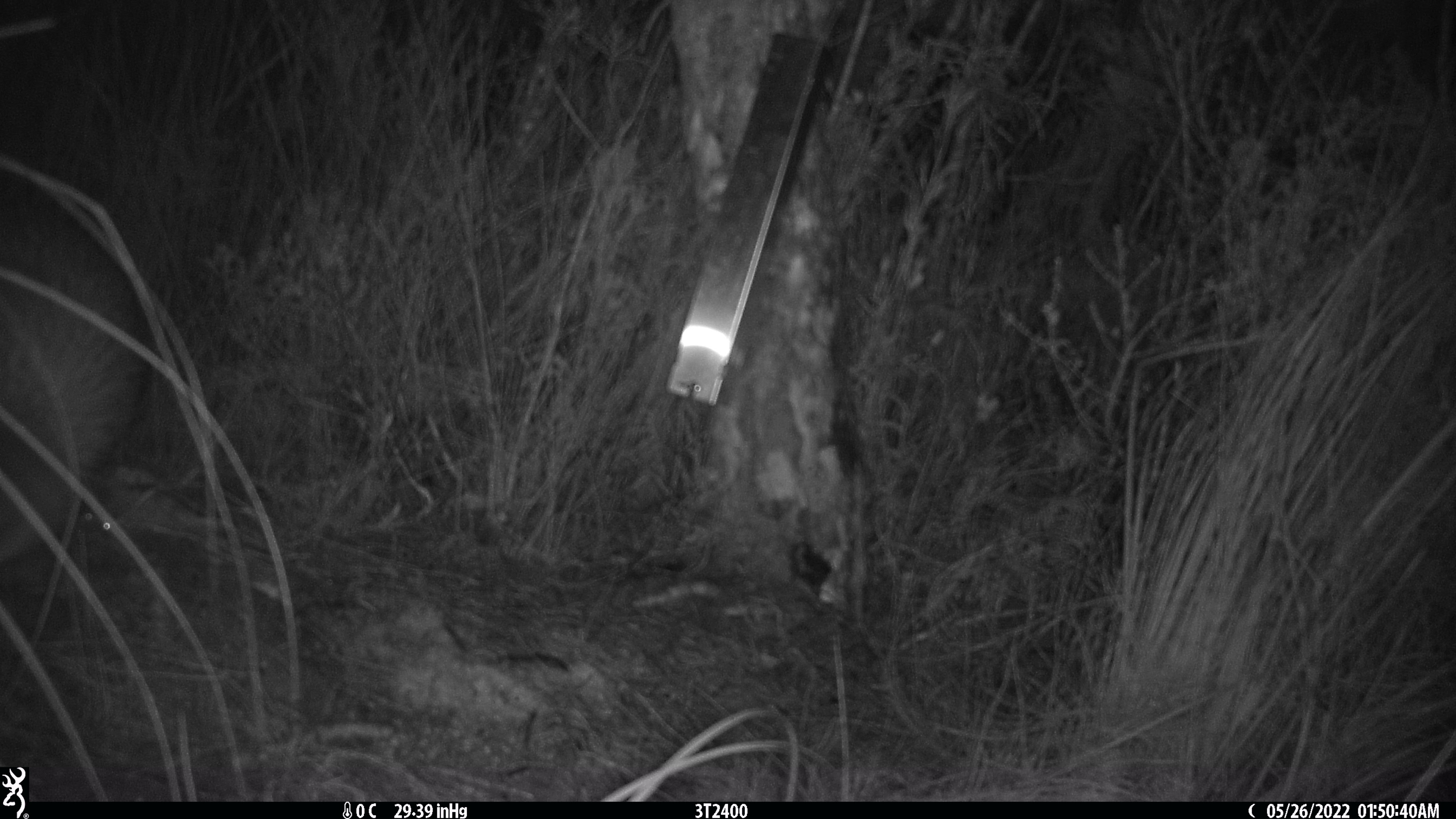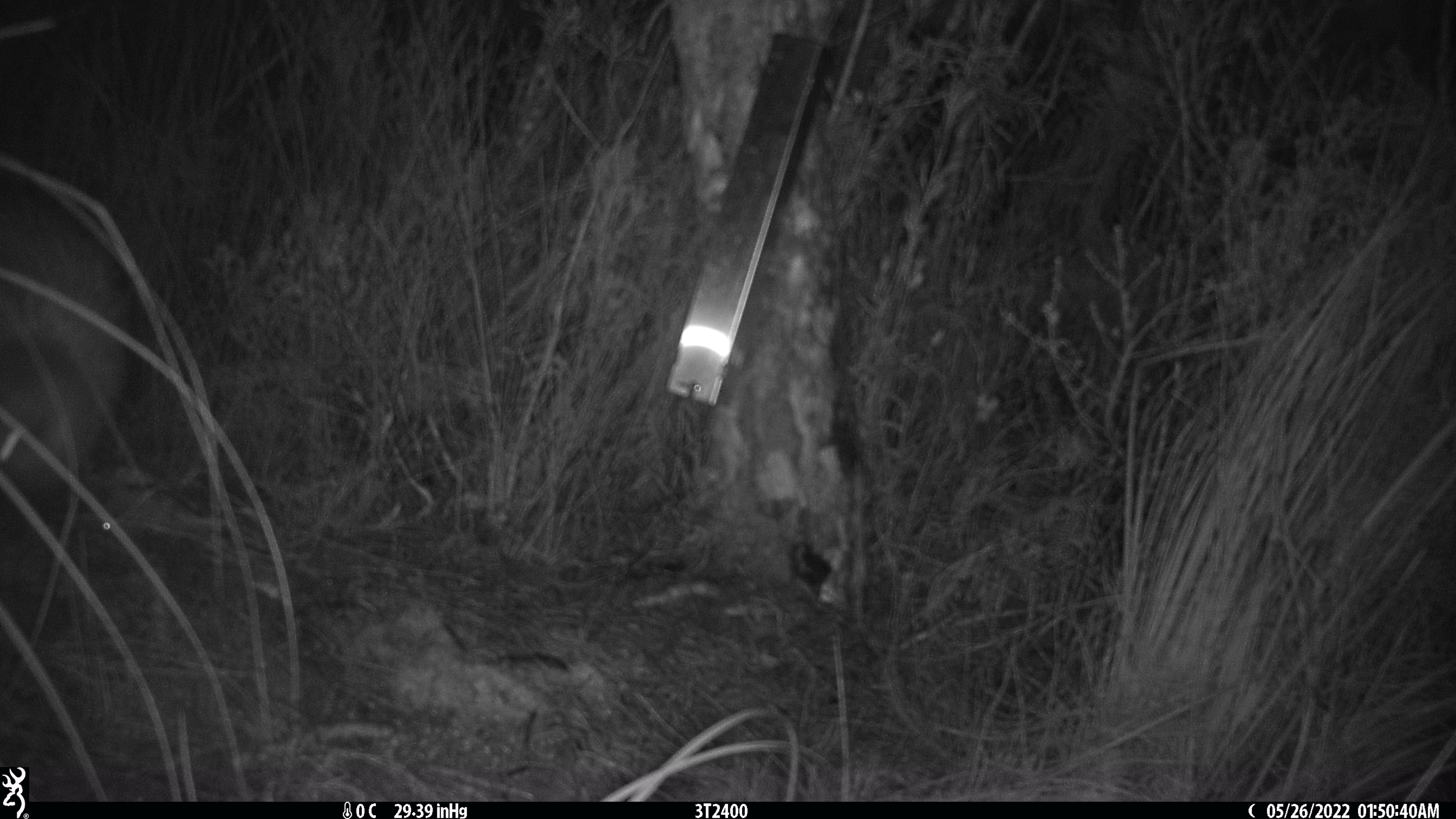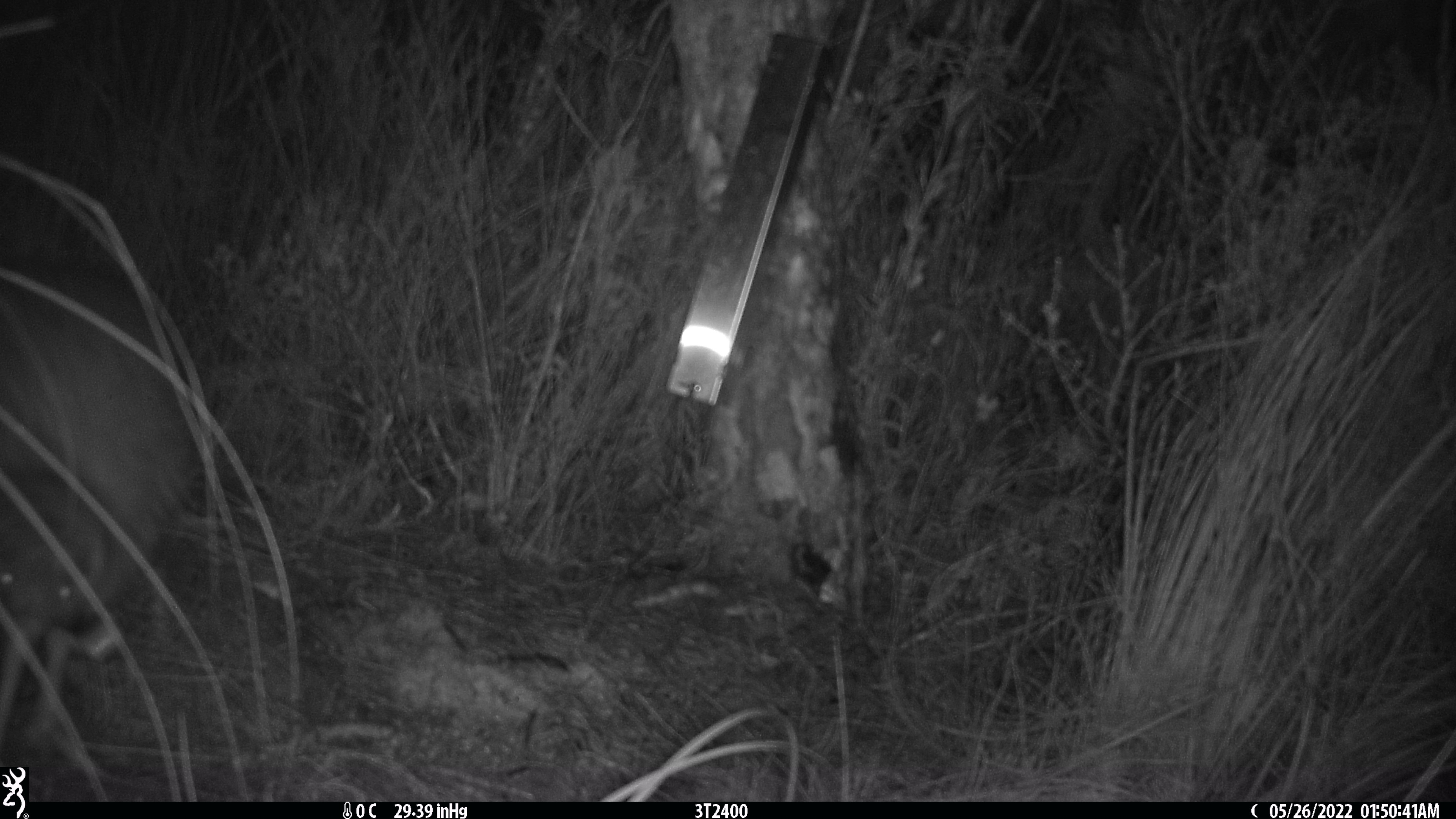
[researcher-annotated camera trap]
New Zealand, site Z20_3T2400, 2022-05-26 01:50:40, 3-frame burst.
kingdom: Animalia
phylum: Chordata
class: Aves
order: Apterygiformes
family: Apterygidae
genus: Apteryx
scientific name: Apteryx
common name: kiwi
Kiwi (Apteryx).